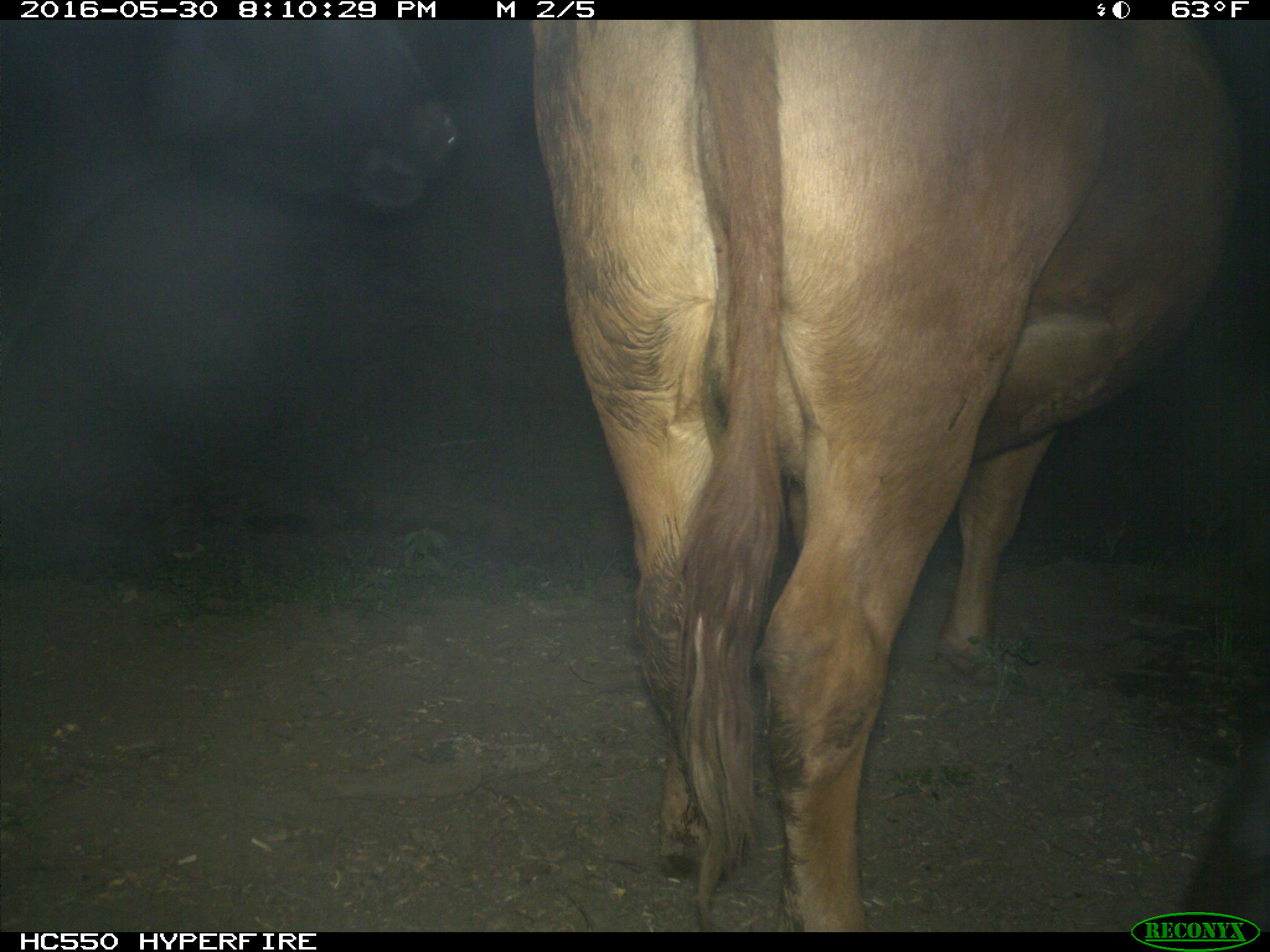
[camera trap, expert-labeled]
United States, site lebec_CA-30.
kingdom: Animalia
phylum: Chordata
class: Mammalia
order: Artiodactyla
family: Bovidae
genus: Bos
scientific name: Bos taurus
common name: domestic cow